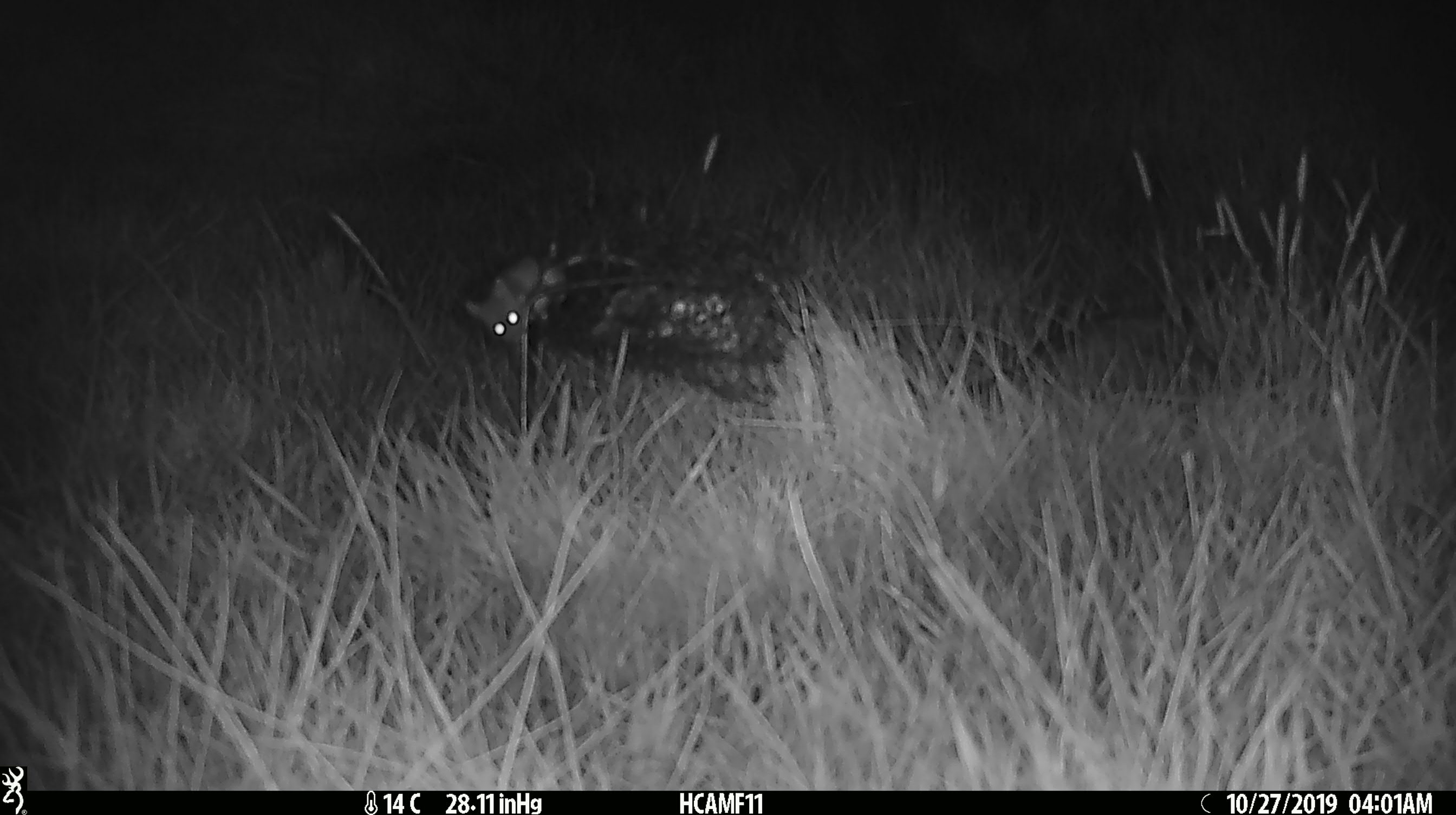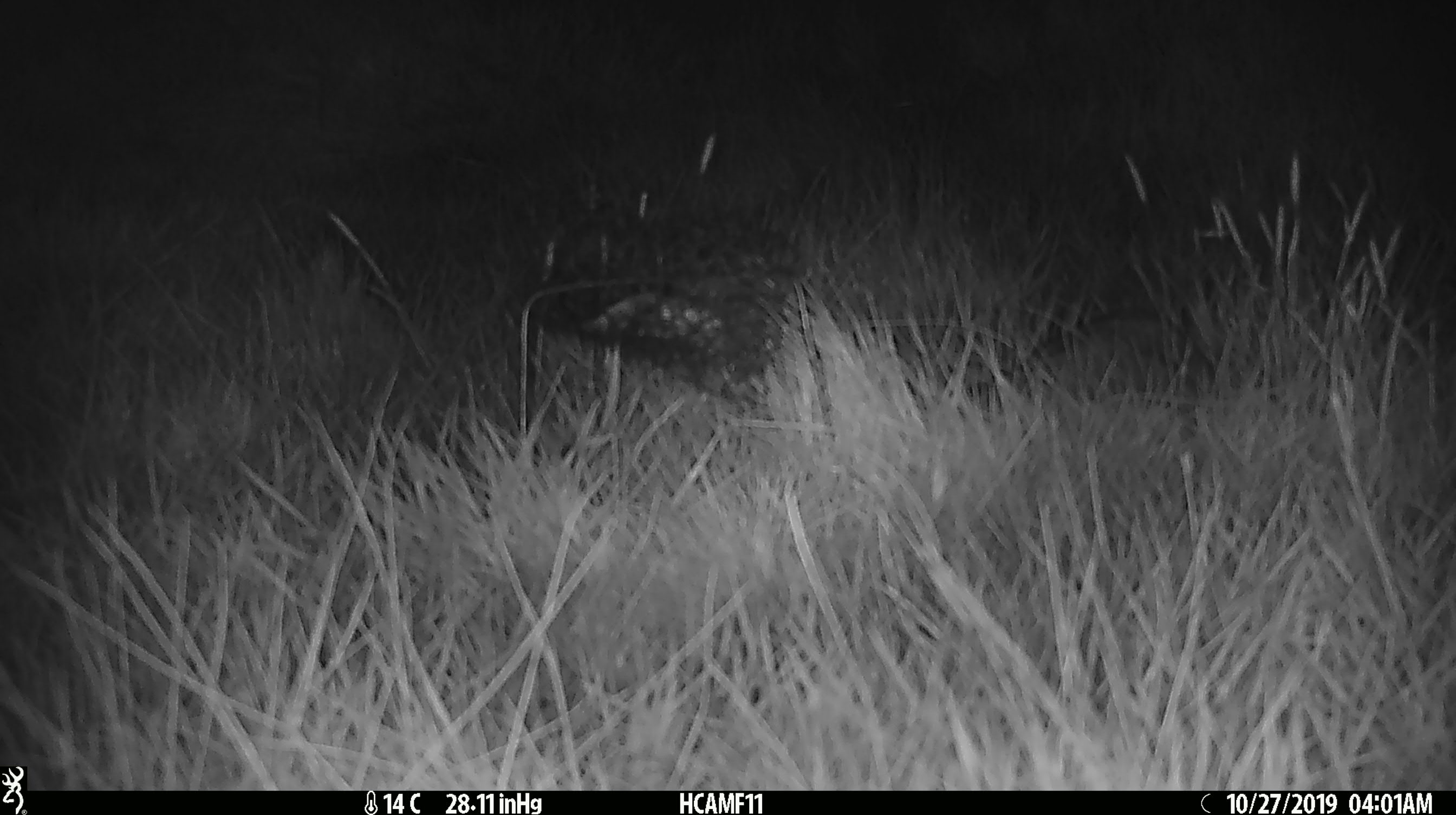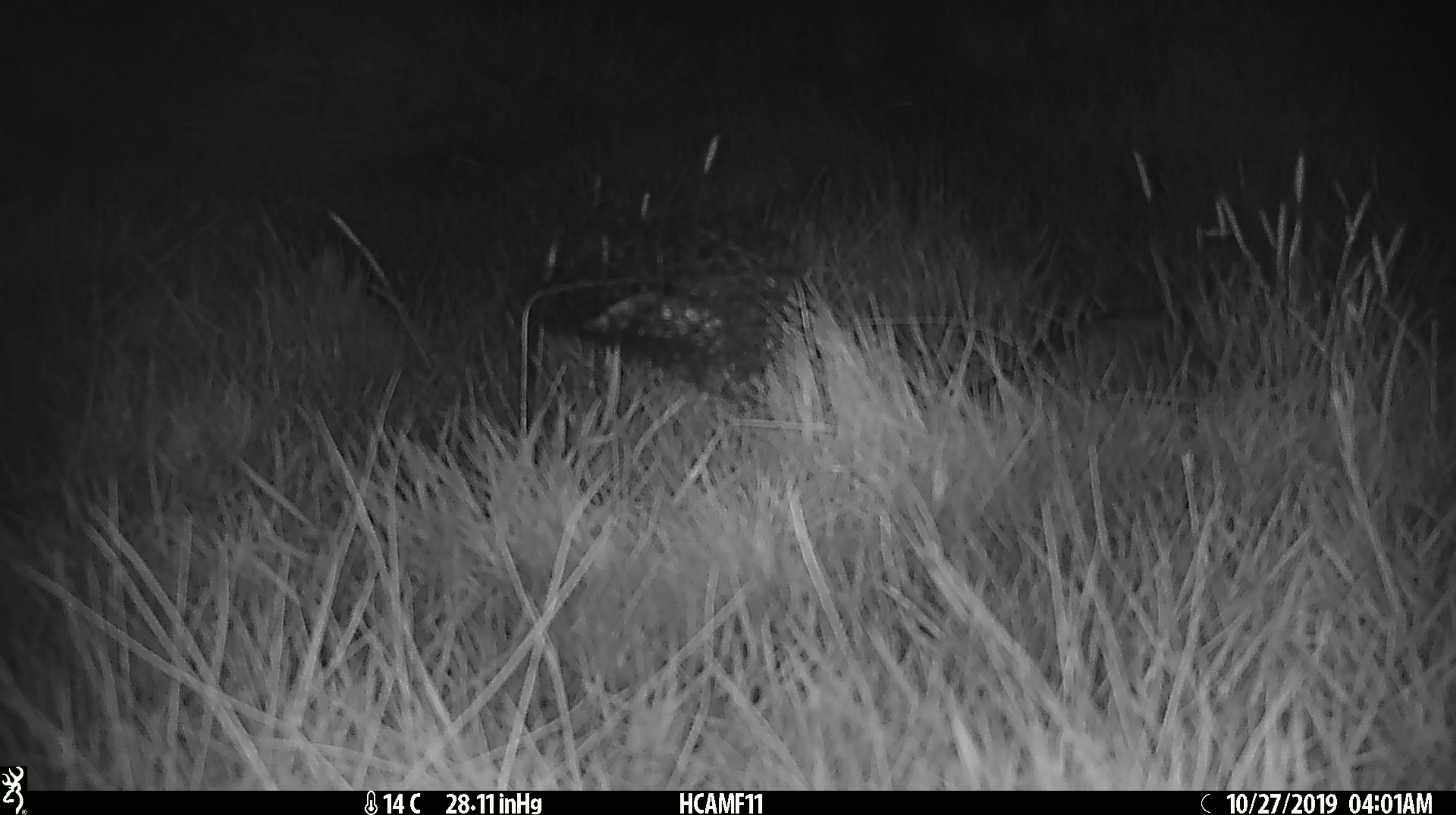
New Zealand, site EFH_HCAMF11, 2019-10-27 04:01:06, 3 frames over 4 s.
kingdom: Animalia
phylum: Chordata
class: Mammalia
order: Rodentia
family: Muridae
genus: Mus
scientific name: Mus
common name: mouse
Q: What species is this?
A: Mouse (Mus).